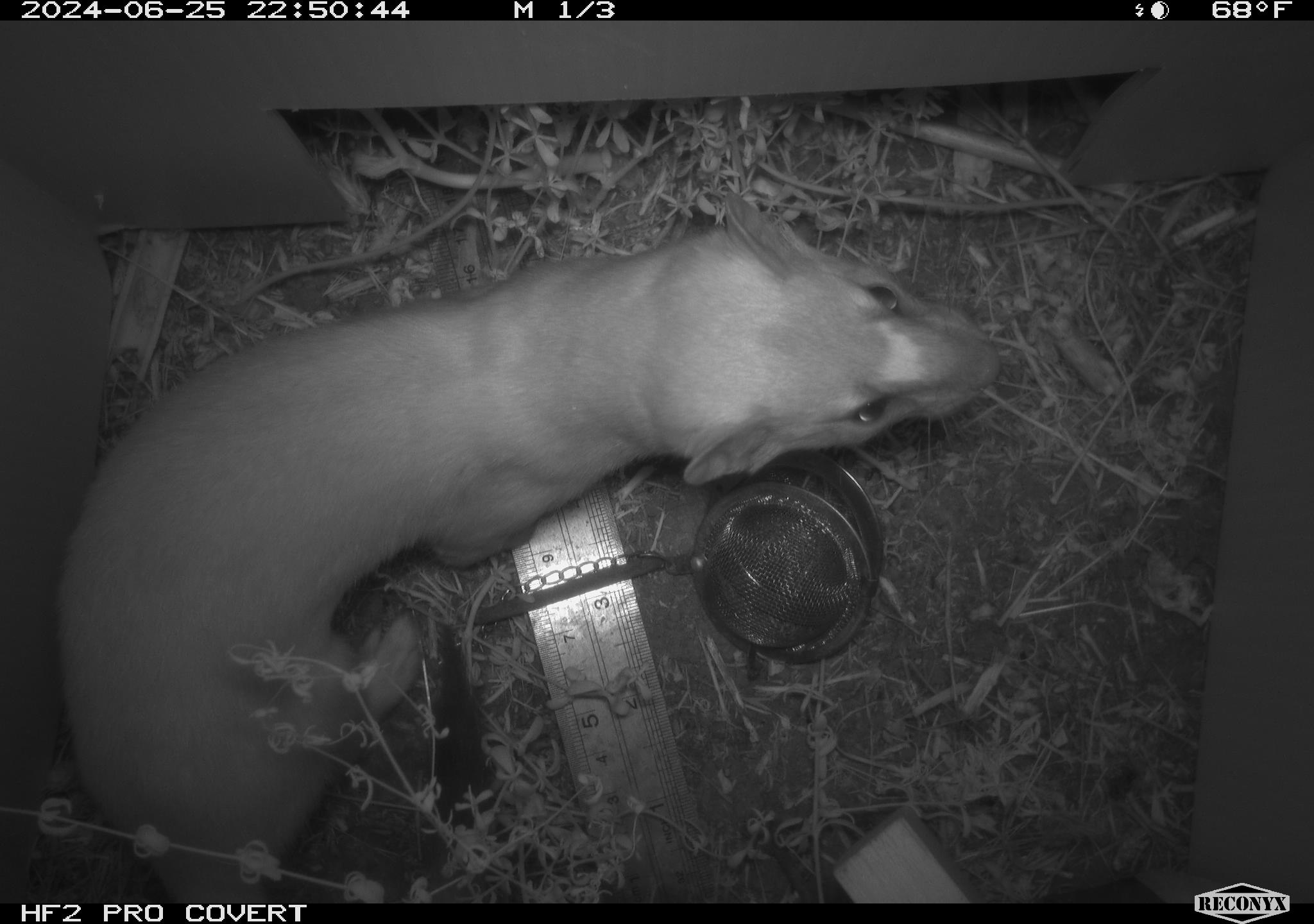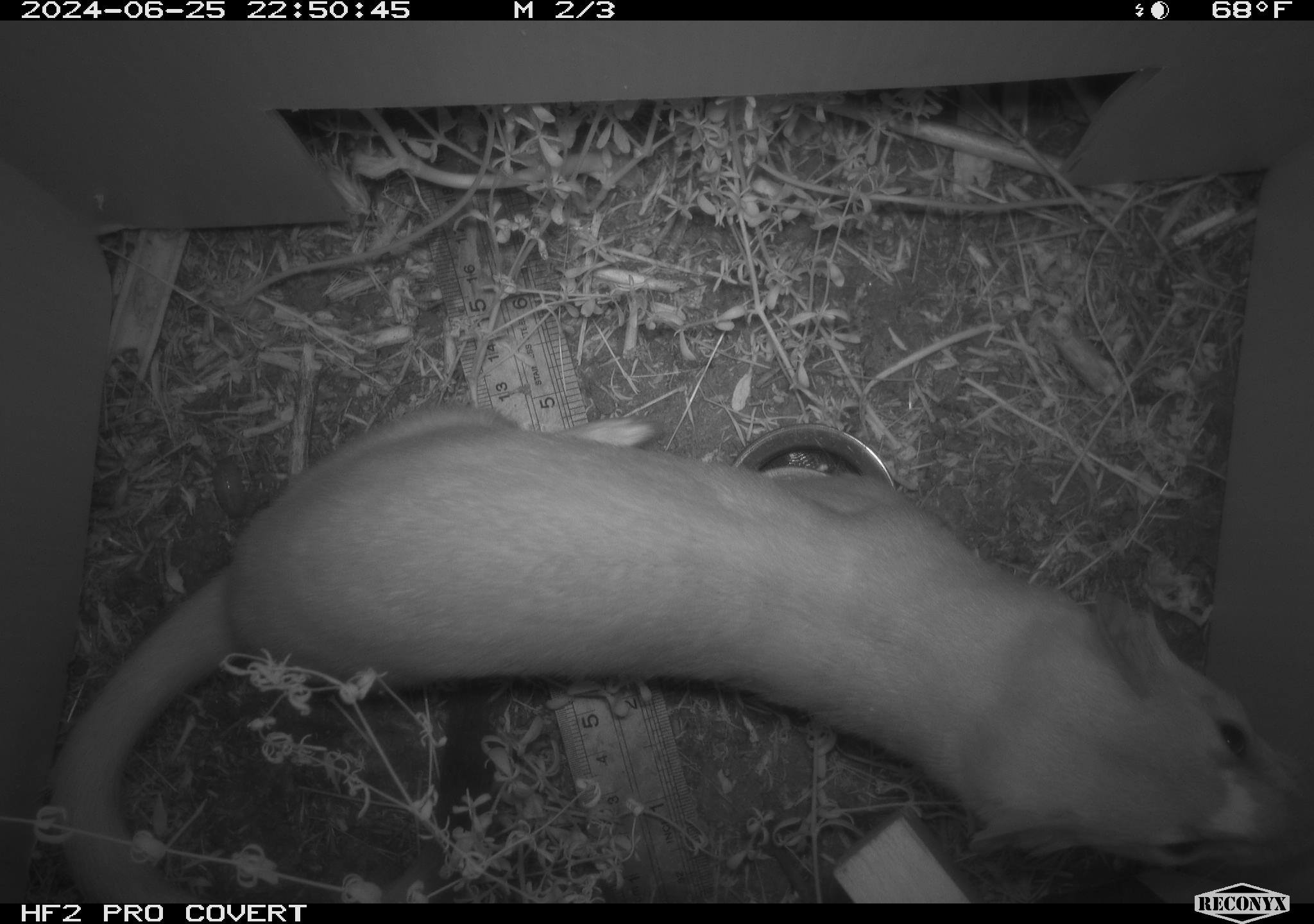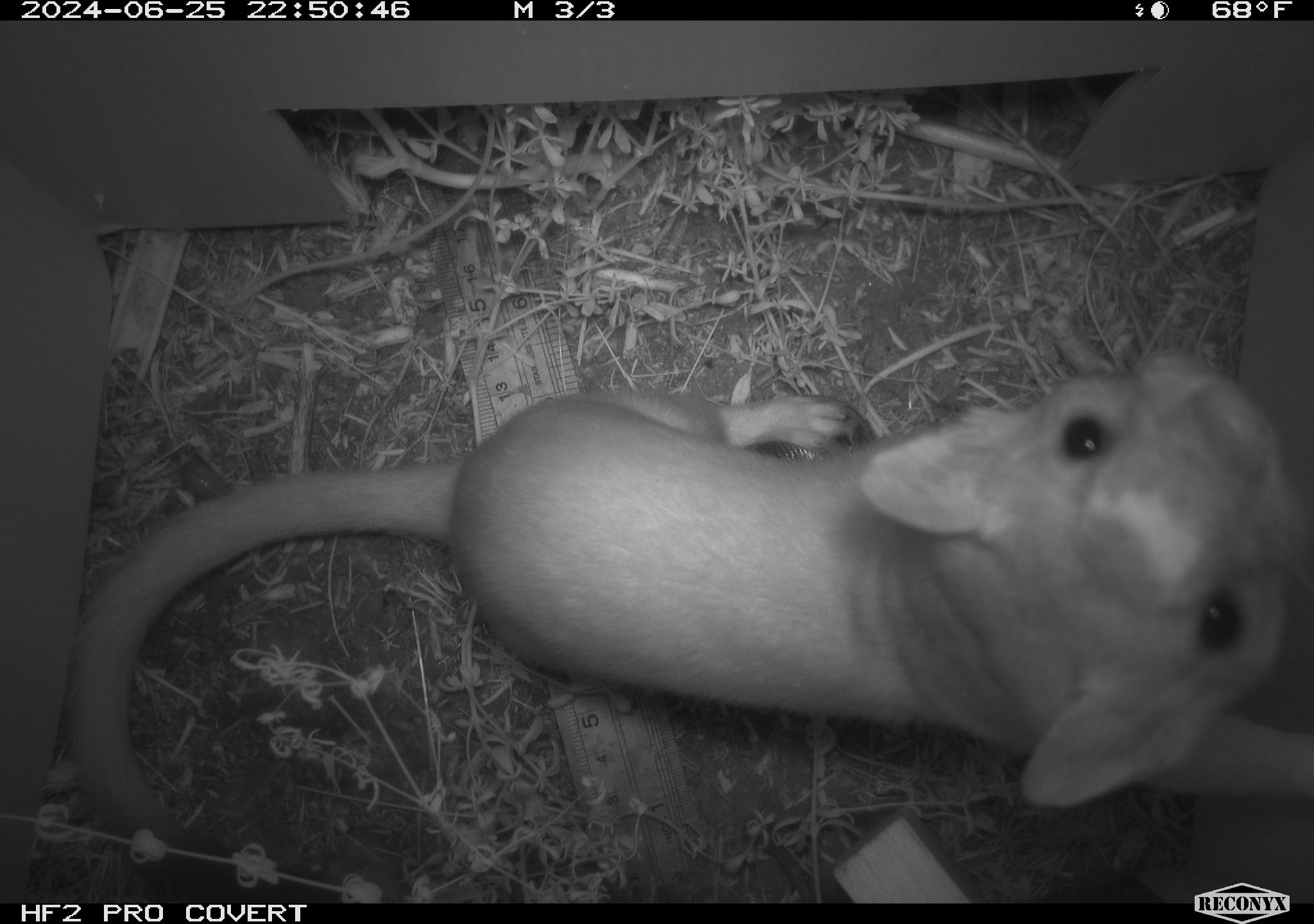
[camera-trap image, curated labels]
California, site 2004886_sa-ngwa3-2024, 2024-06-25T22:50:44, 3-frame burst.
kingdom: Animalia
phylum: Chordata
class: Mammalia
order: Carnivora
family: Mustelidae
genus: Neogale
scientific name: Neogale frenata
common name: long-tailed weasel